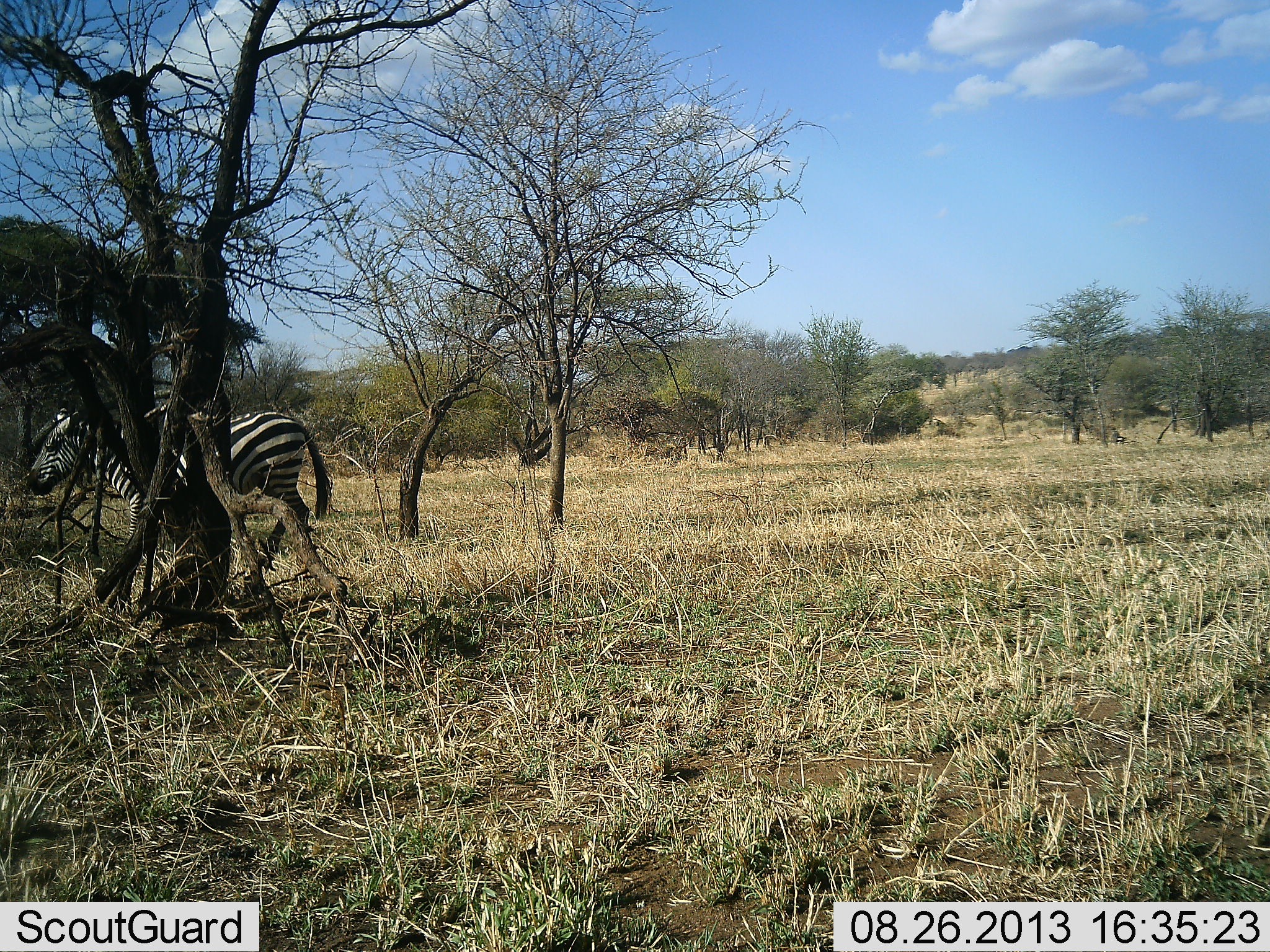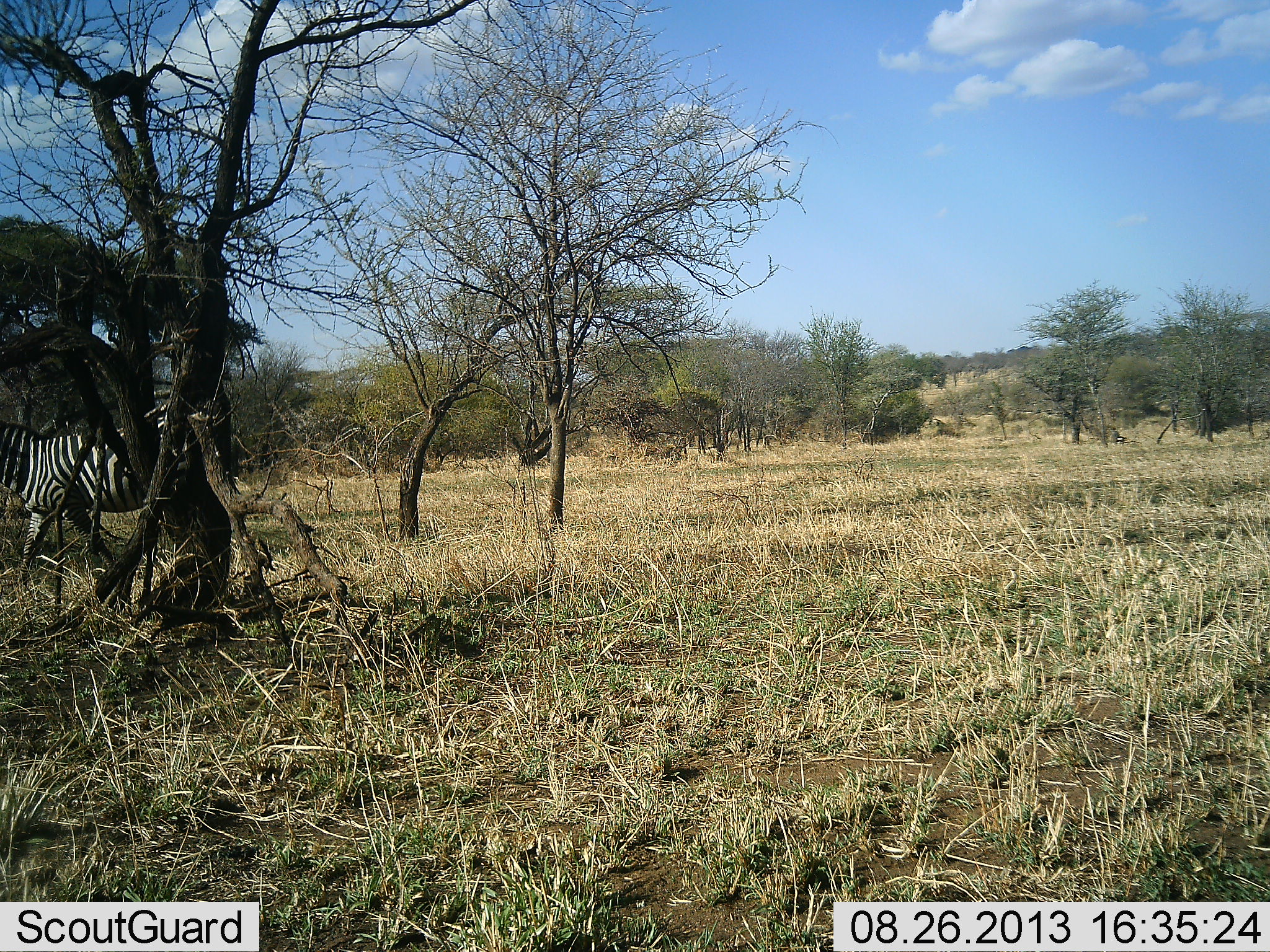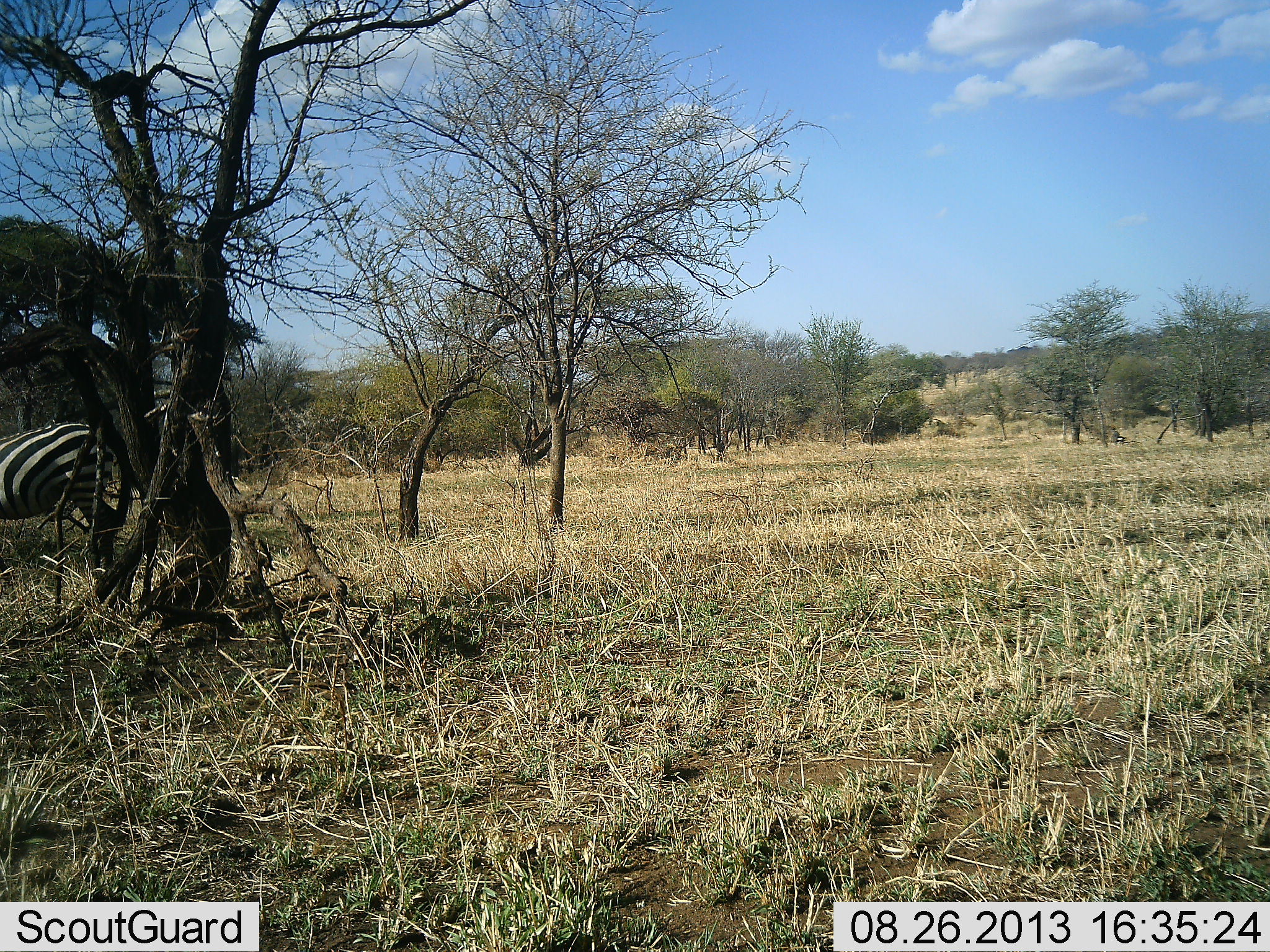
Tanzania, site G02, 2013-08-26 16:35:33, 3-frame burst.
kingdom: Animalia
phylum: Chordata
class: Mammalia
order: Perissodactyla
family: Equidae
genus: Equus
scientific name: Equus quagga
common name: plains zebra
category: zebra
Zebra (plains zebra) (Equus quagga), count 1. Behavior (volunteer vote fractions): standing 0%, resting 0%, moving 100%, interacting 0%. Young present (vote fraction): 0%. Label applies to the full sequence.